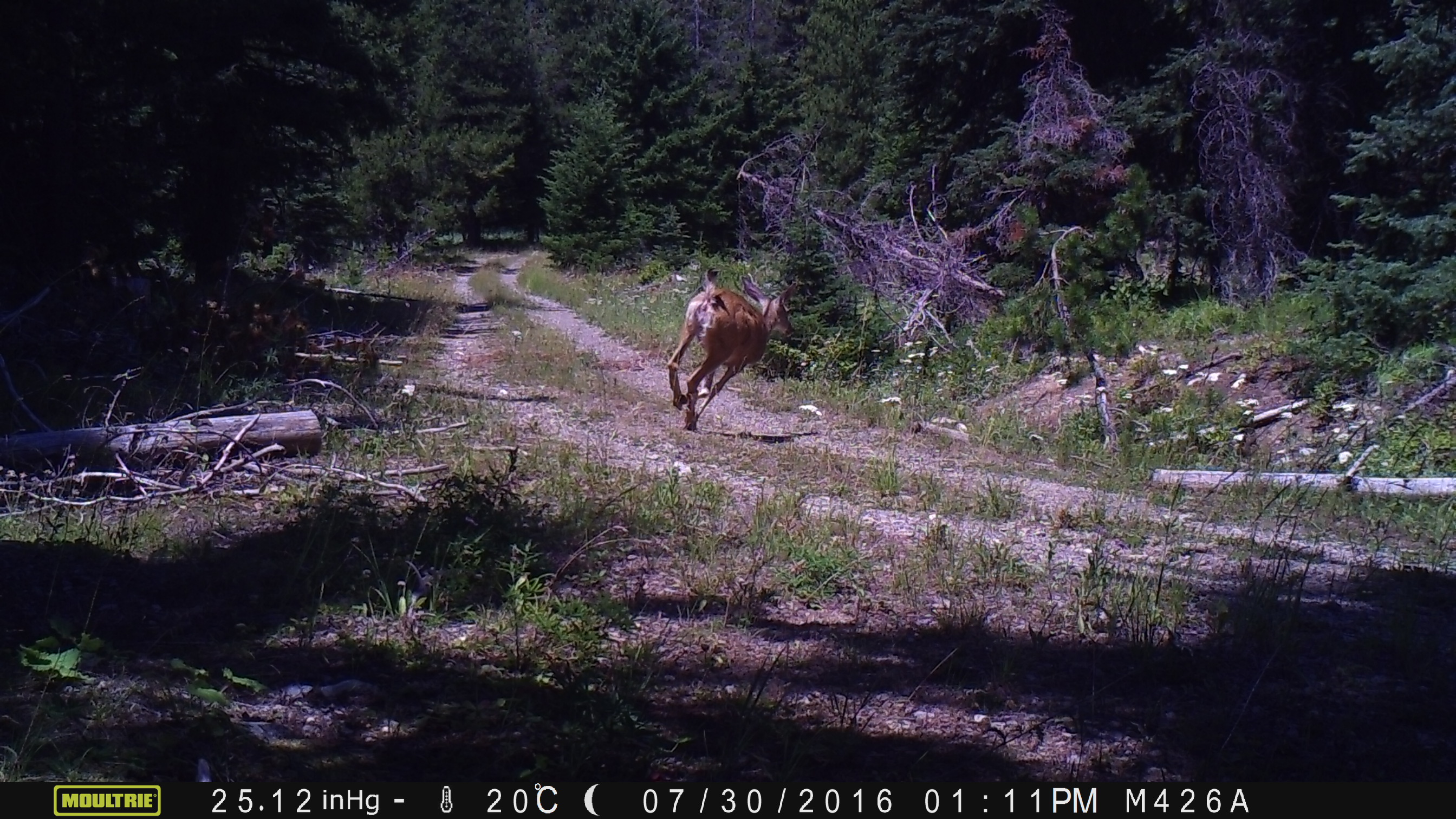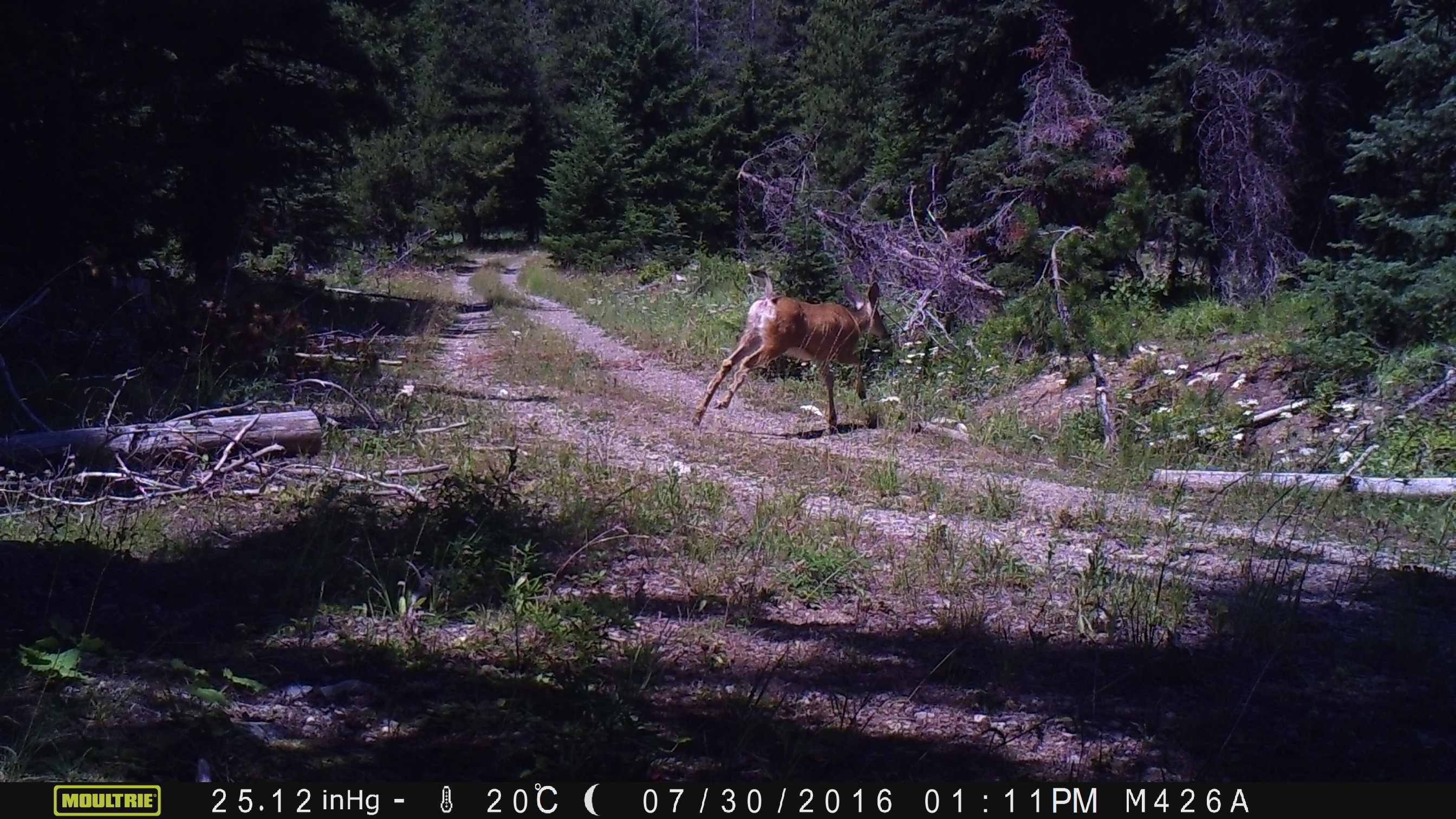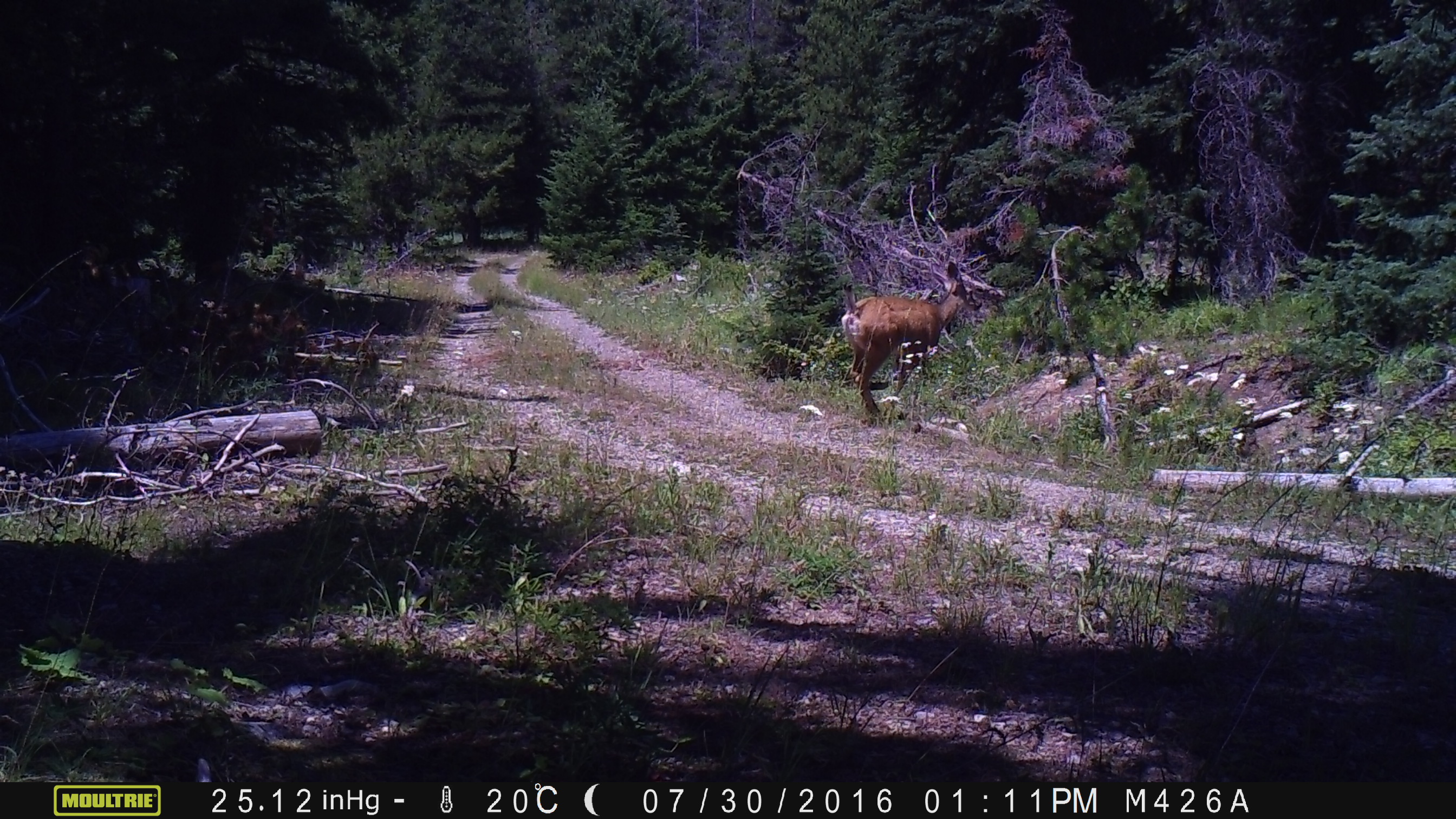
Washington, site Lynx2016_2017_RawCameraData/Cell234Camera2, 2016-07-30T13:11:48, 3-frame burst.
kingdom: Animalia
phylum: Chordata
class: Mammalia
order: Artiodactyla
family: Cervidae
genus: Odocoileus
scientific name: Odocoileus hemionus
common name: mule deer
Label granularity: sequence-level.